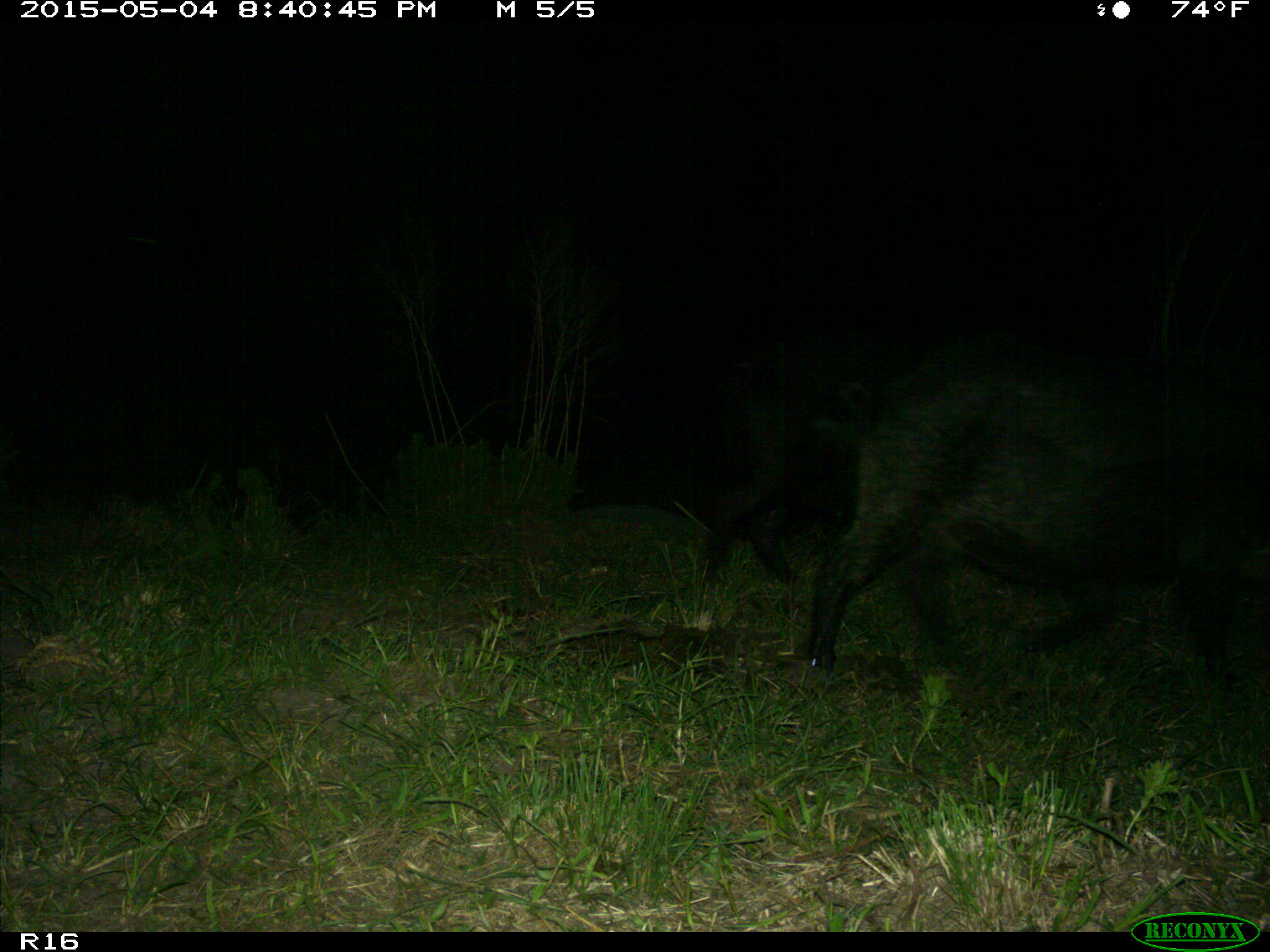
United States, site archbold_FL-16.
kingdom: Animalia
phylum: Chordata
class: Mammalia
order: Artiodactyla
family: Suidae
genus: Sus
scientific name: Sus scrofa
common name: wild boar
Sus scrofa (wild boar).